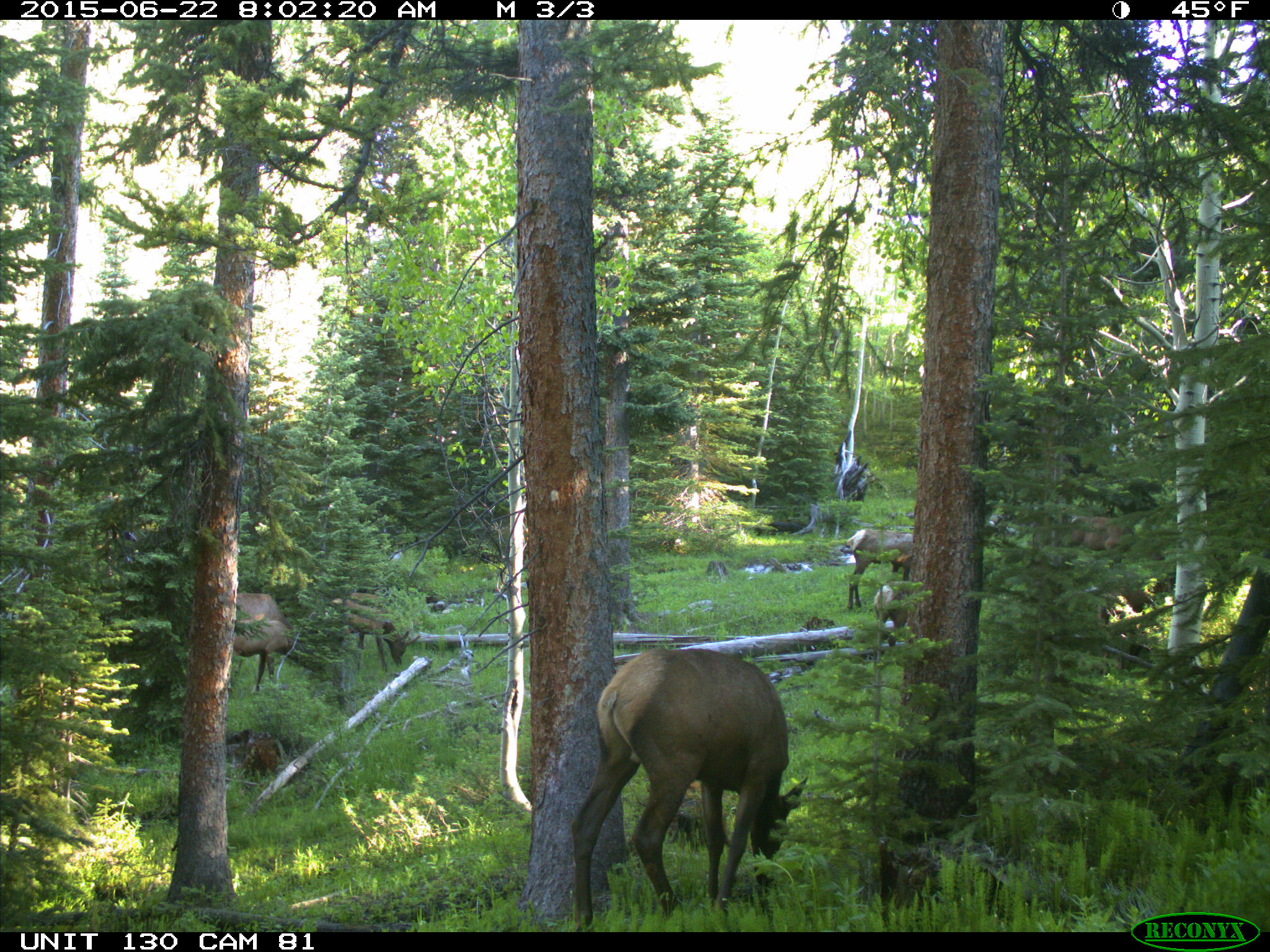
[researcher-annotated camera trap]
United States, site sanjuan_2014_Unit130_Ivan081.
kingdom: Animalia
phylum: Chordata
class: Mammalia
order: Artiodactyla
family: Cervidae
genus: Cervus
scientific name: Cervus elaphus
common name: red deer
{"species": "Cervus elaphus (red deer)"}